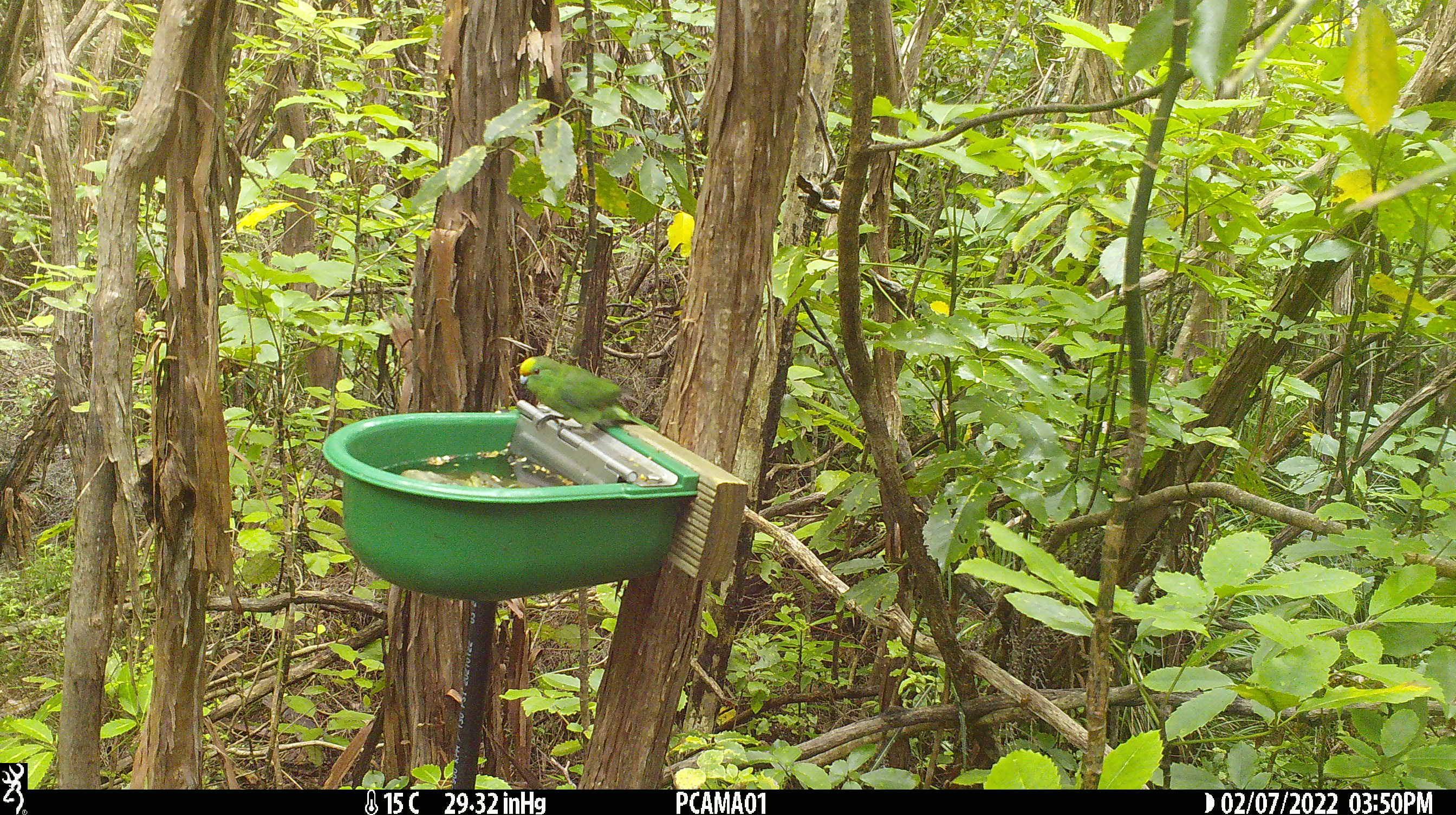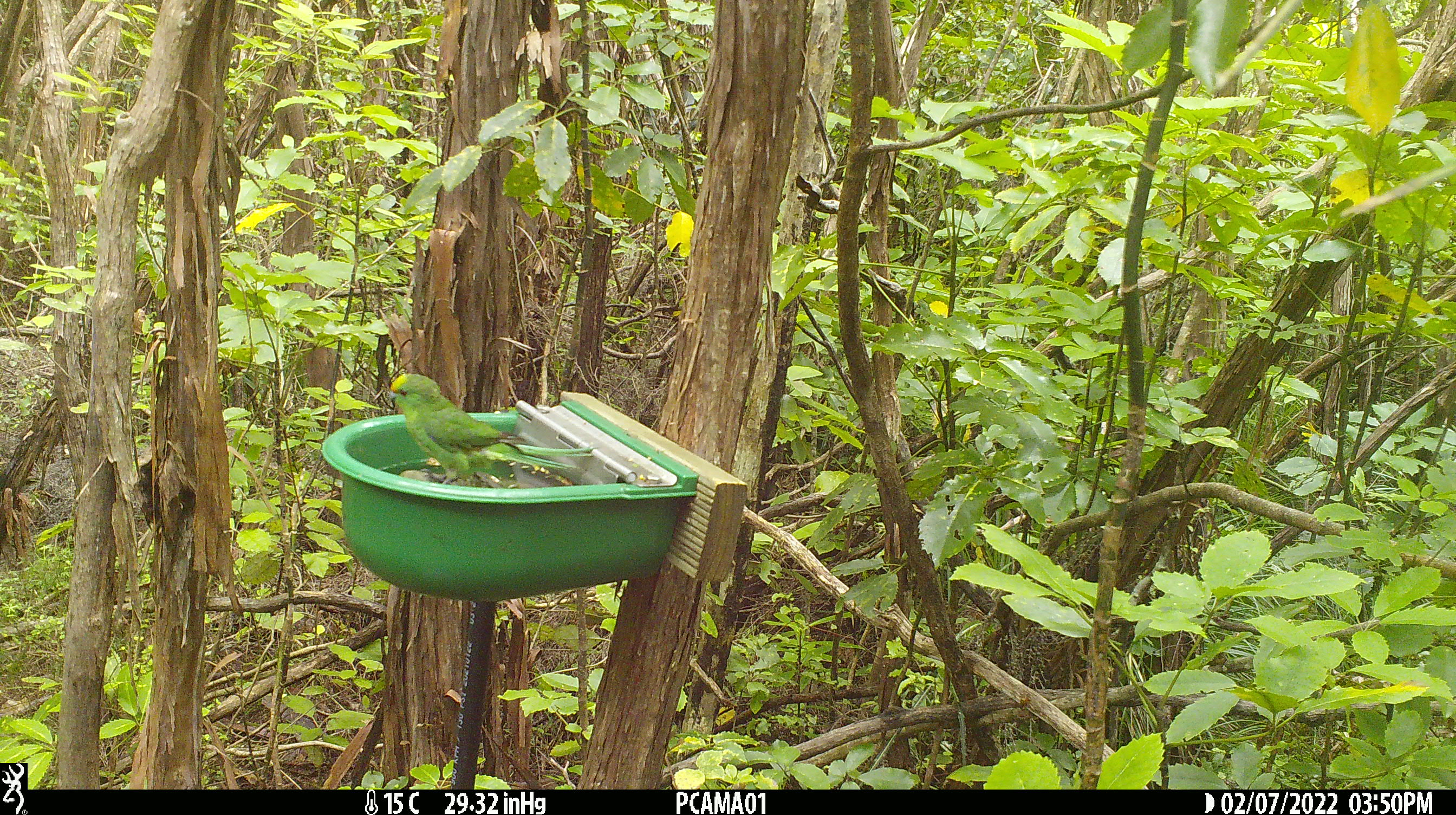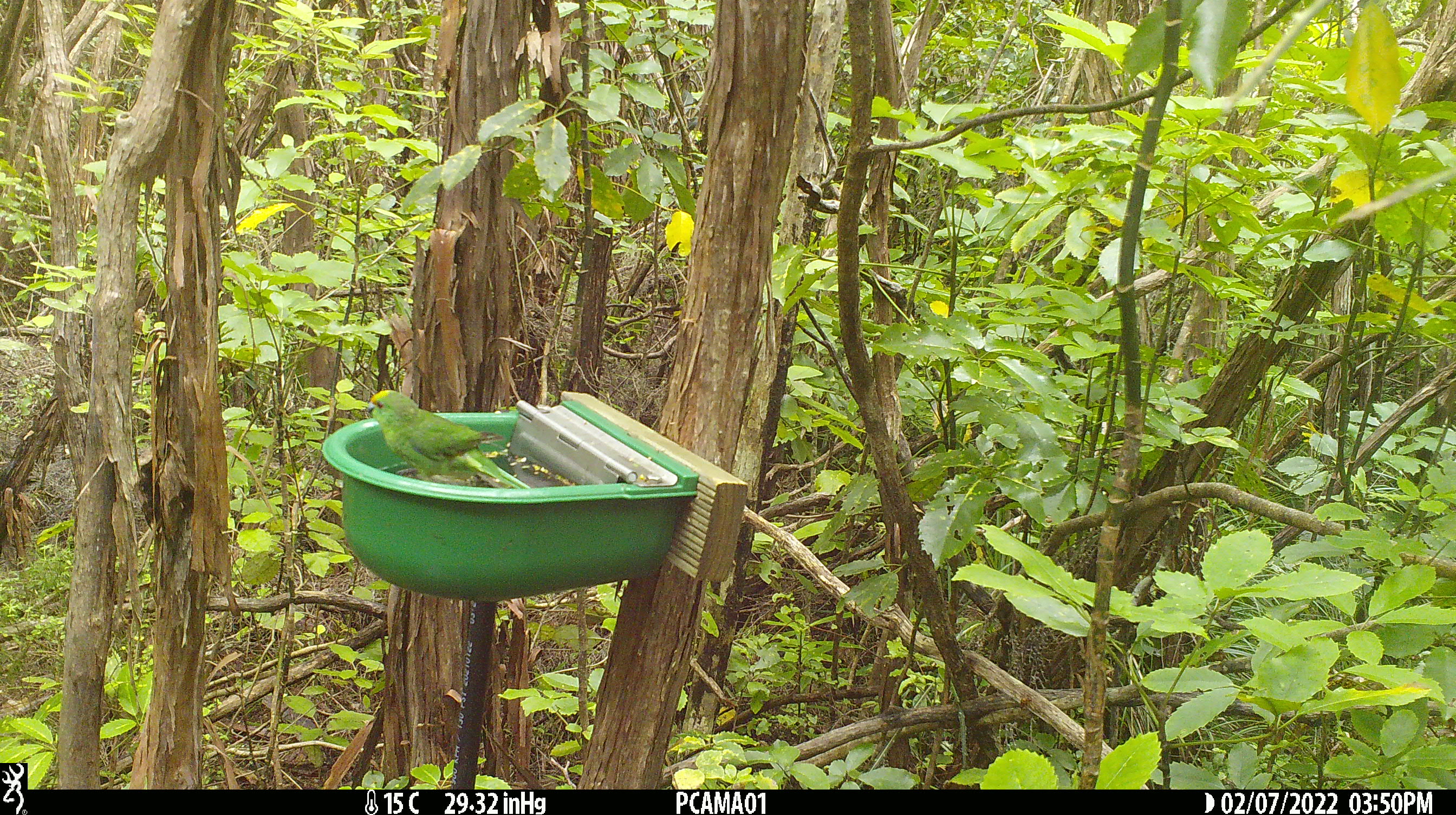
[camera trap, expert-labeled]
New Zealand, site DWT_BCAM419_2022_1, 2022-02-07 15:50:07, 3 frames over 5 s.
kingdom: Animalia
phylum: Chordata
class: Aves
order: Psittaciformes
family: Psittaculidae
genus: Cyanoramphus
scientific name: Cyanoramphus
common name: parakeet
Parakeet (Cyanoramphus).